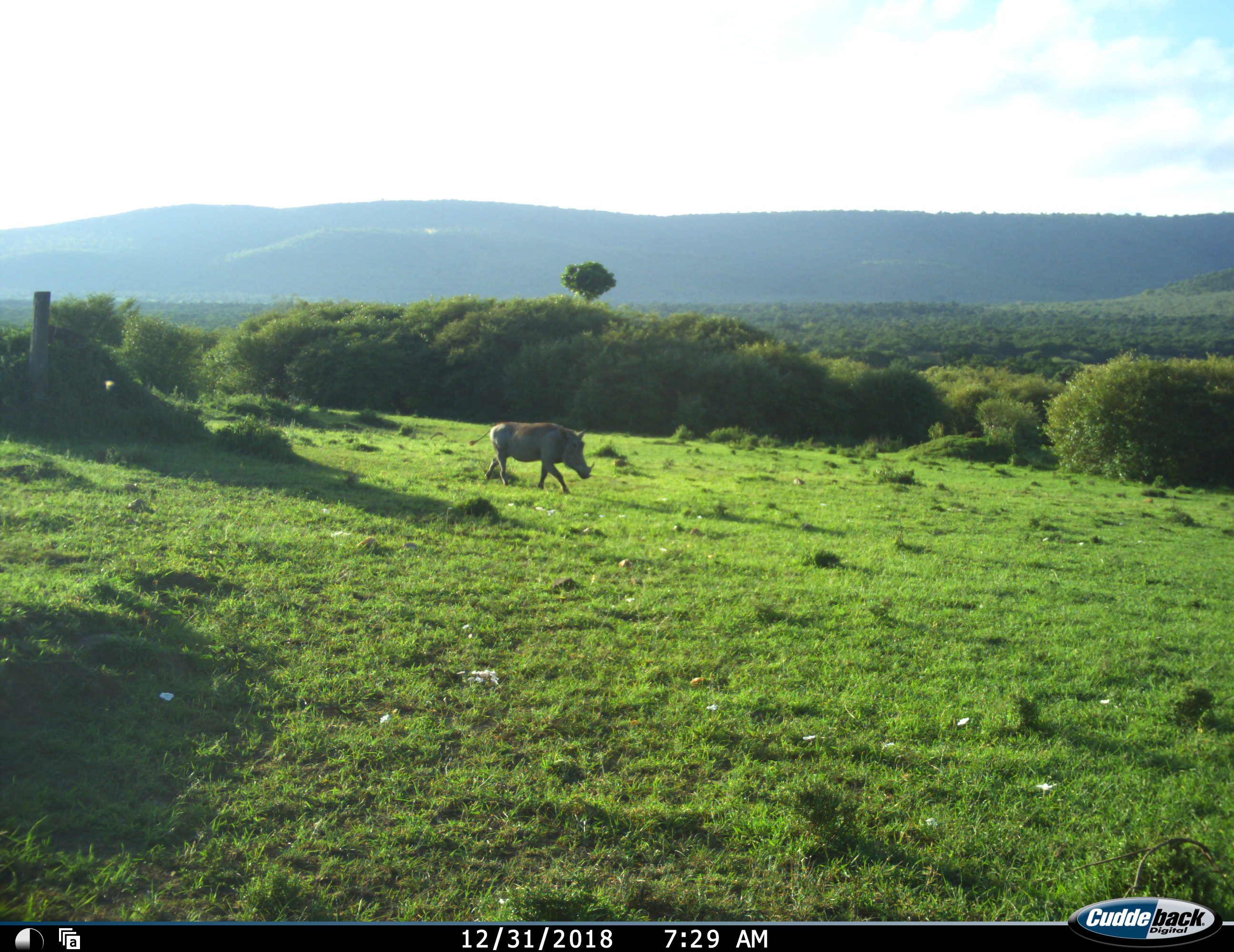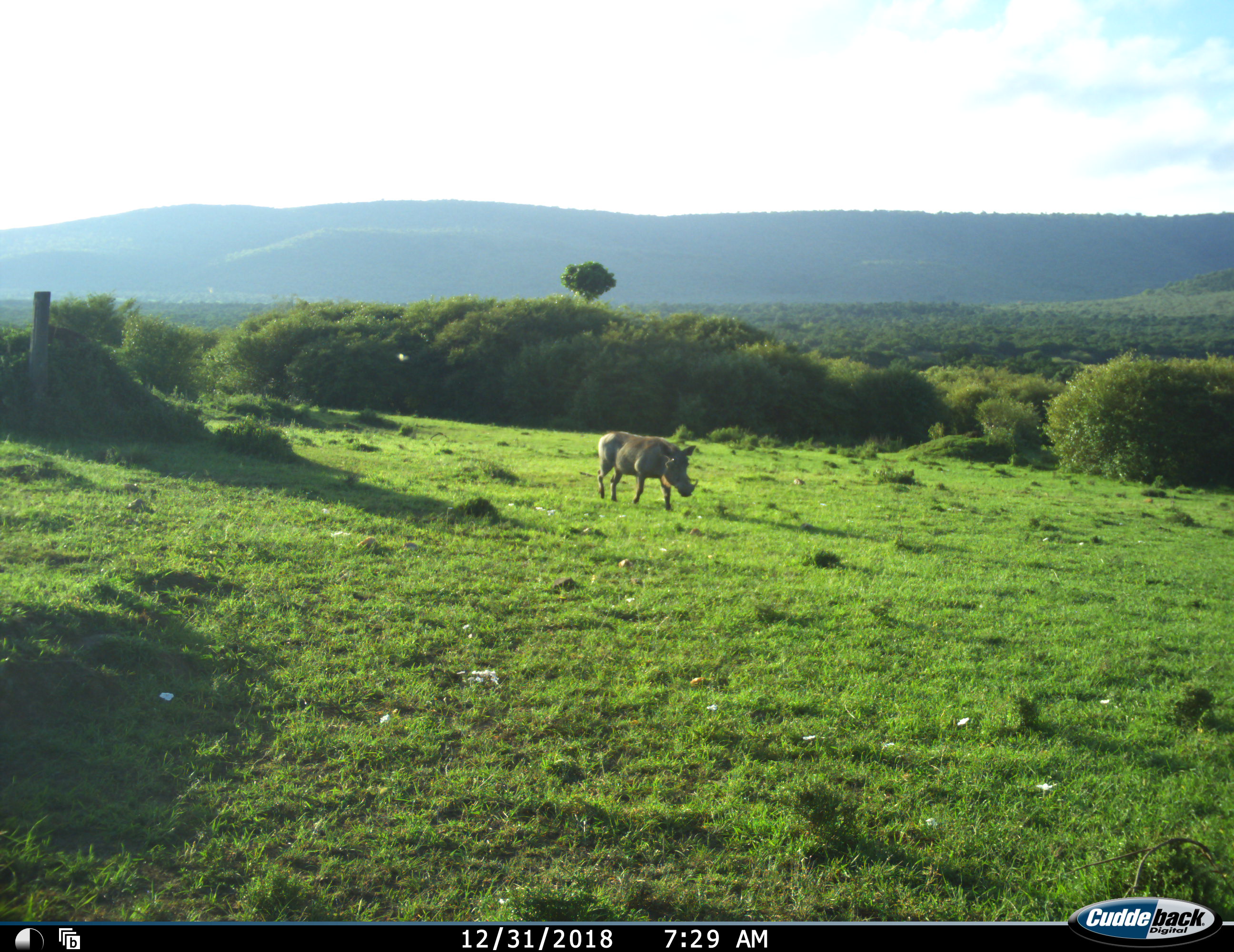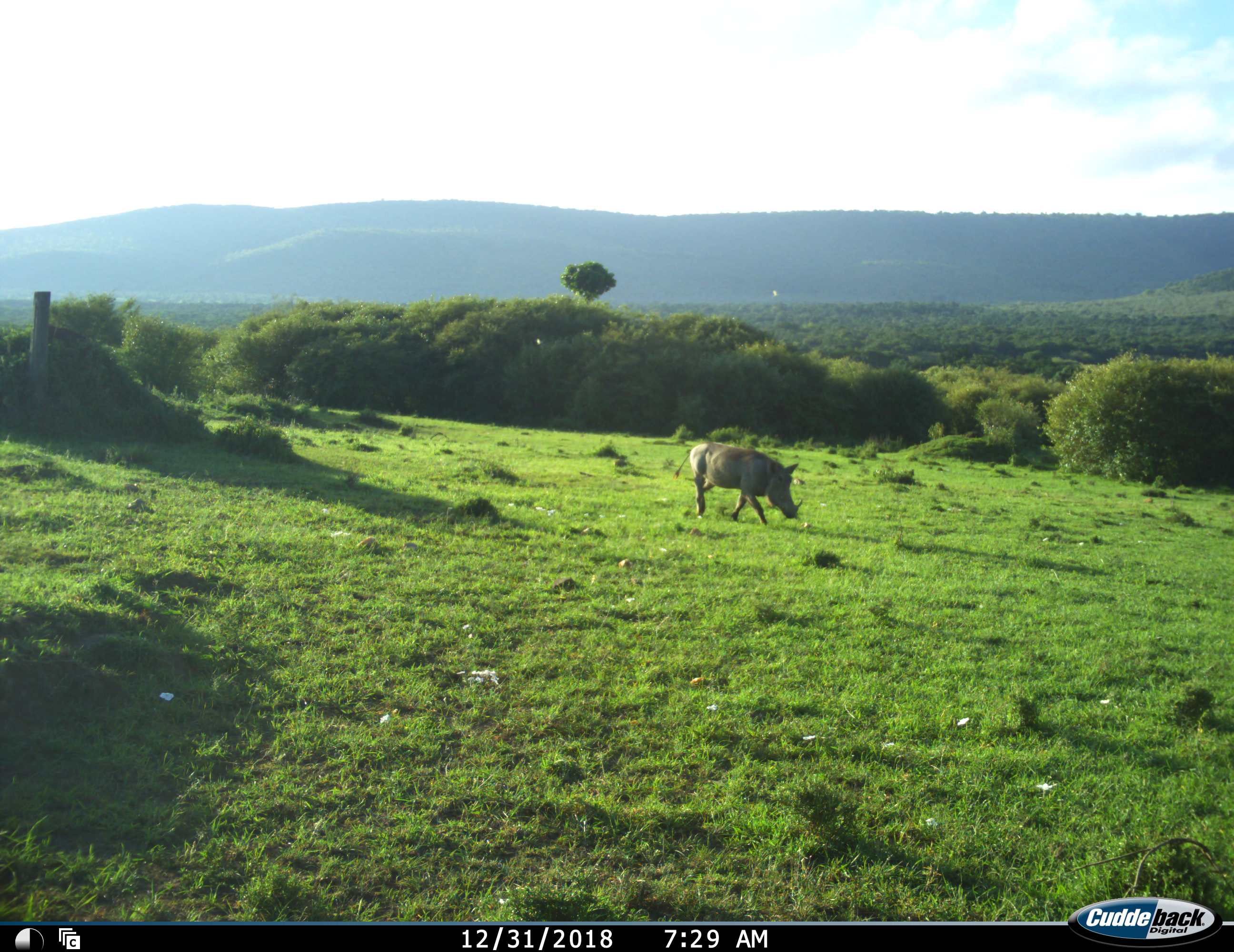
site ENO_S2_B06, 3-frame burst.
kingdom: Animalia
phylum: Chordata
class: Mammalia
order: Artiodactyla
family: Suidae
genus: Phacochoerus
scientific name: Phacochoerus africanus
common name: warthog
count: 1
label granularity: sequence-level